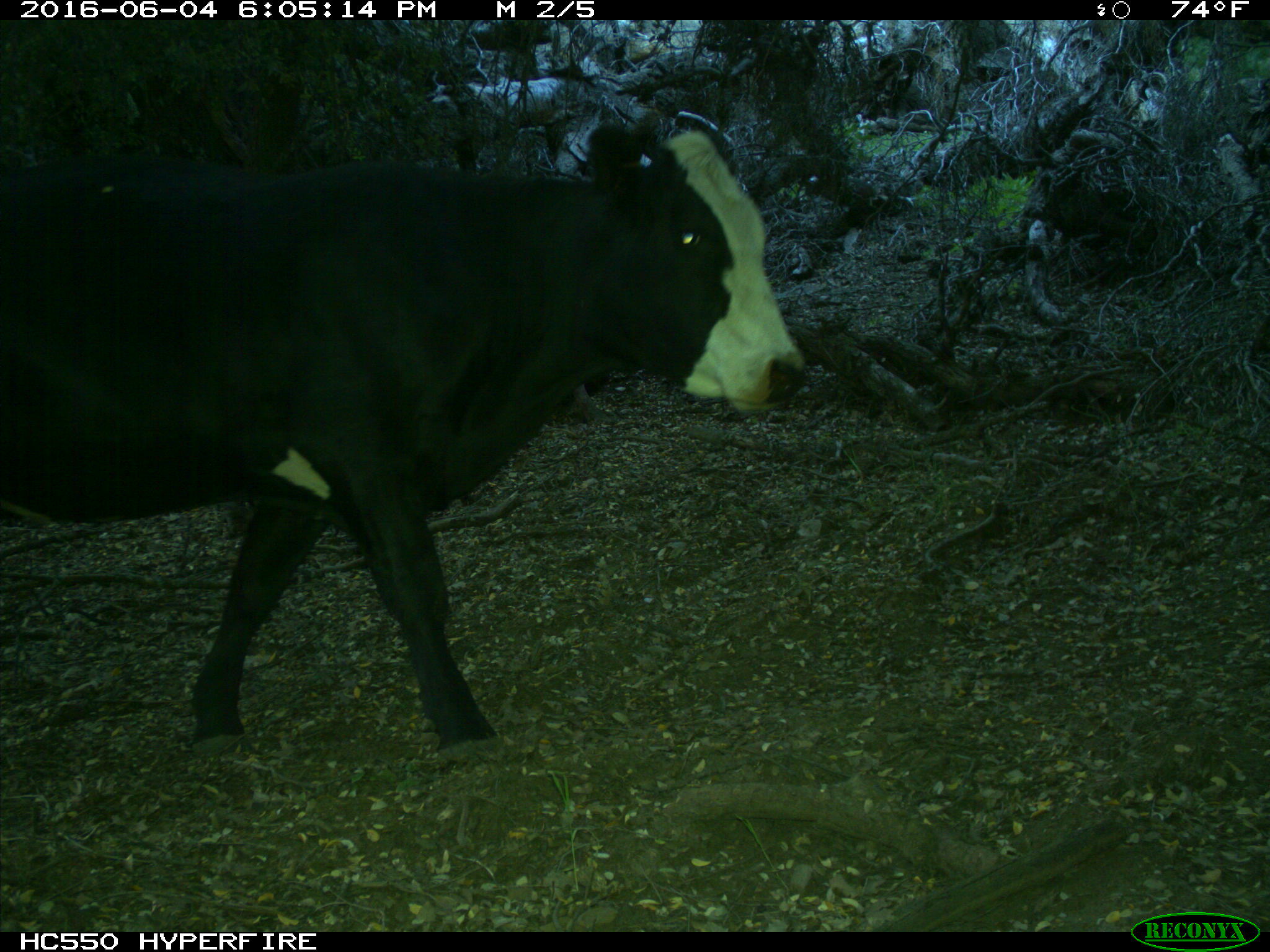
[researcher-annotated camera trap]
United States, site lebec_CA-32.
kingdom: Animalia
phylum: Chordata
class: Mammalia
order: Artiodactyla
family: Bovidae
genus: Bos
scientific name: Bos taurus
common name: domestic cow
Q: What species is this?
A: Bos taurus (domestic cow).